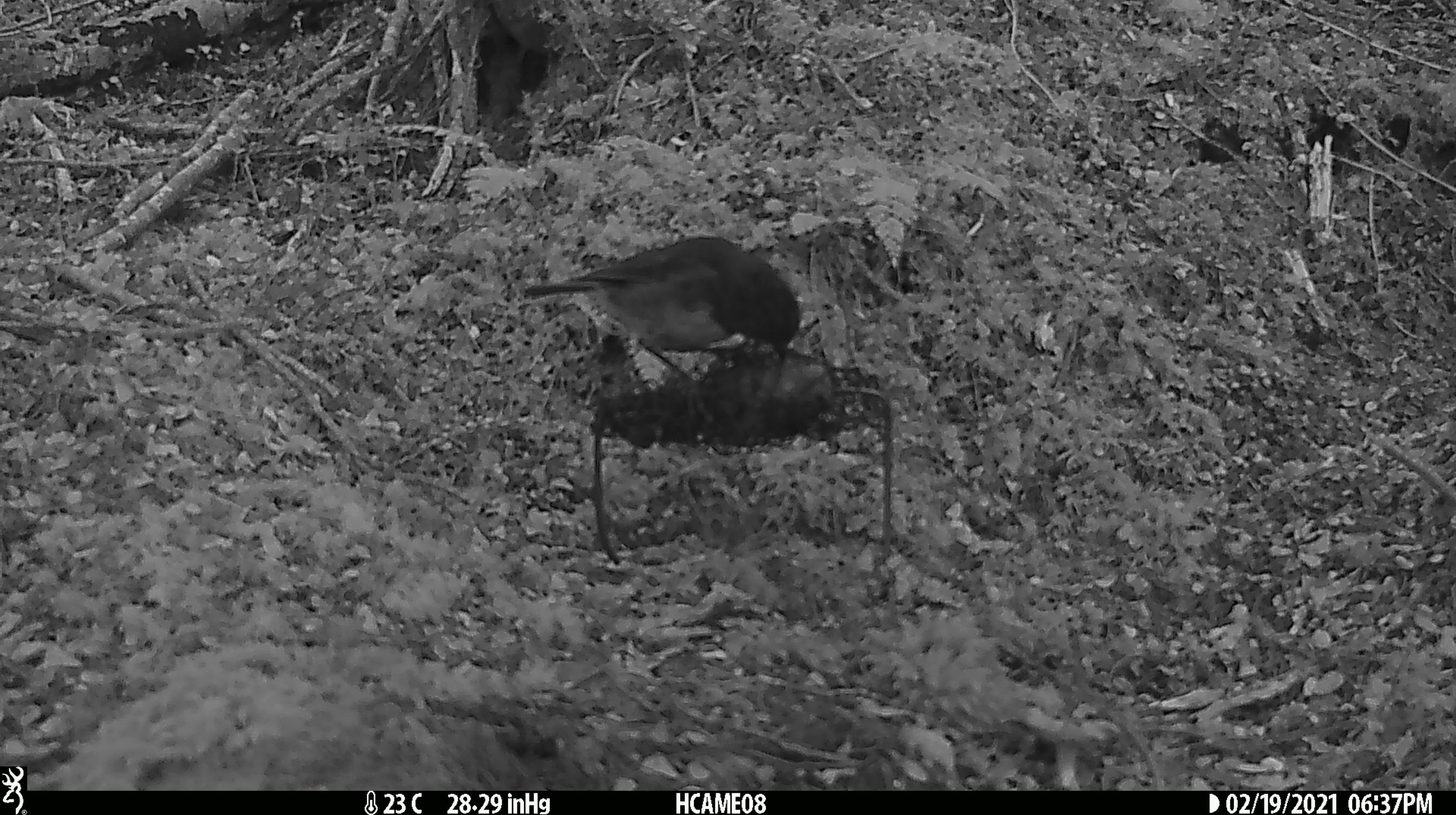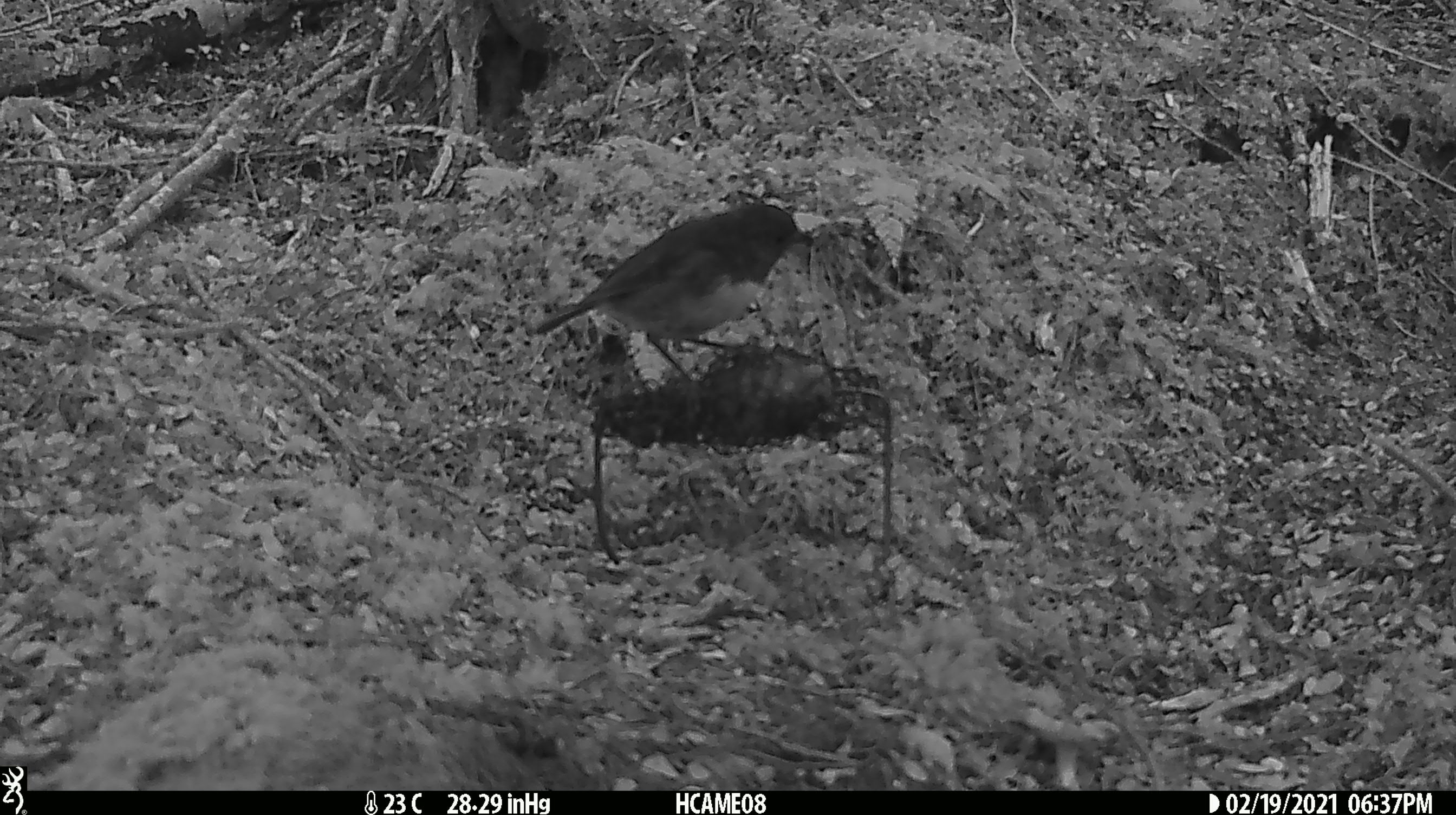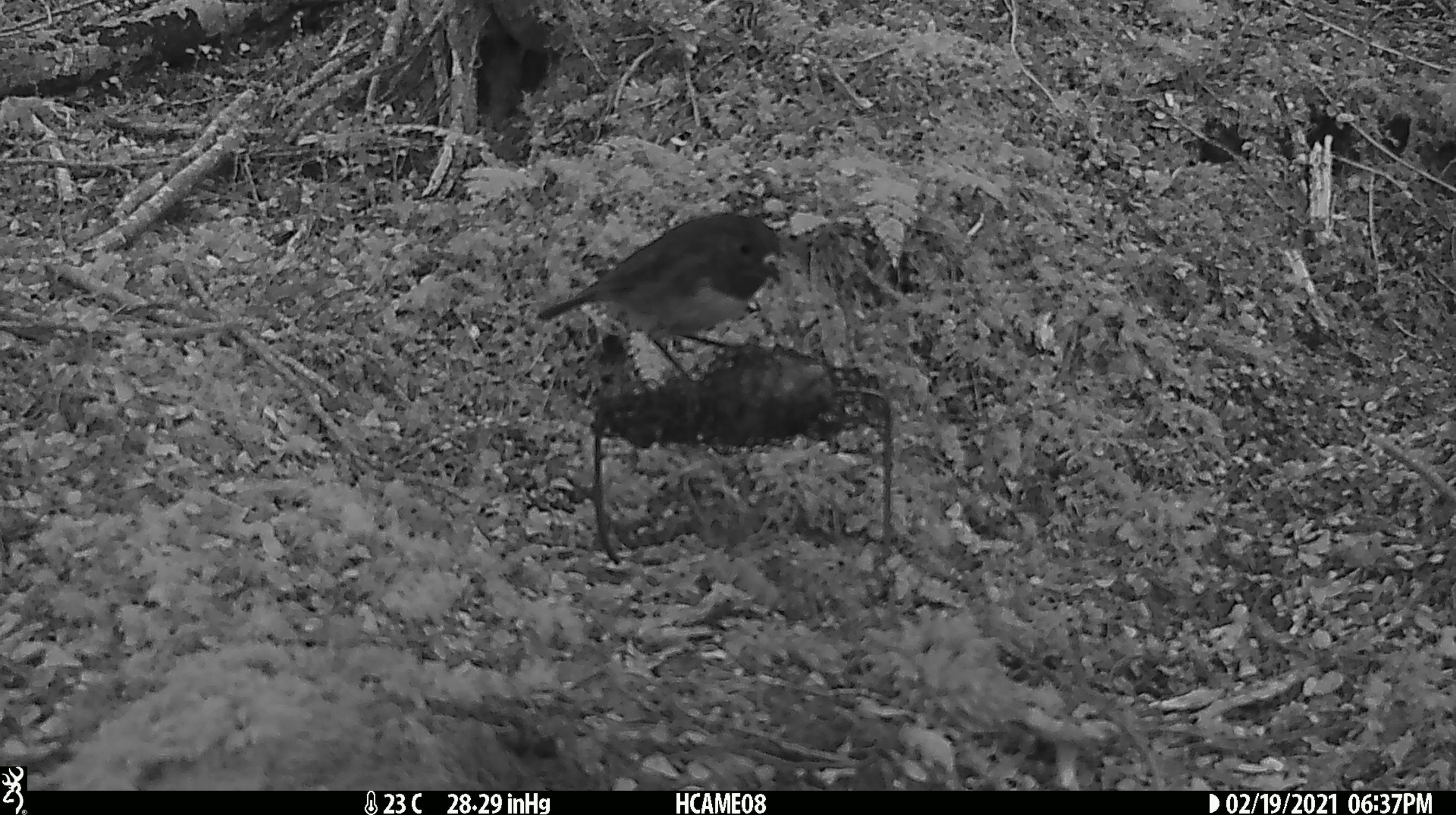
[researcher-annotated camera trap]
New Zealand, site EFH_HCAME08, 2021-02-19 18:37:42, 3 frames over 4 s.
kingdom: Animalia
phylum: Chordata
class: Aves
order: Passeriformes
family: Petroicidae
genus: Petroica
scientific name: Petroica australis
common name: new zealand robin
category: robin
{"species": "robin (new zealand robin) (Petroica australis)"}